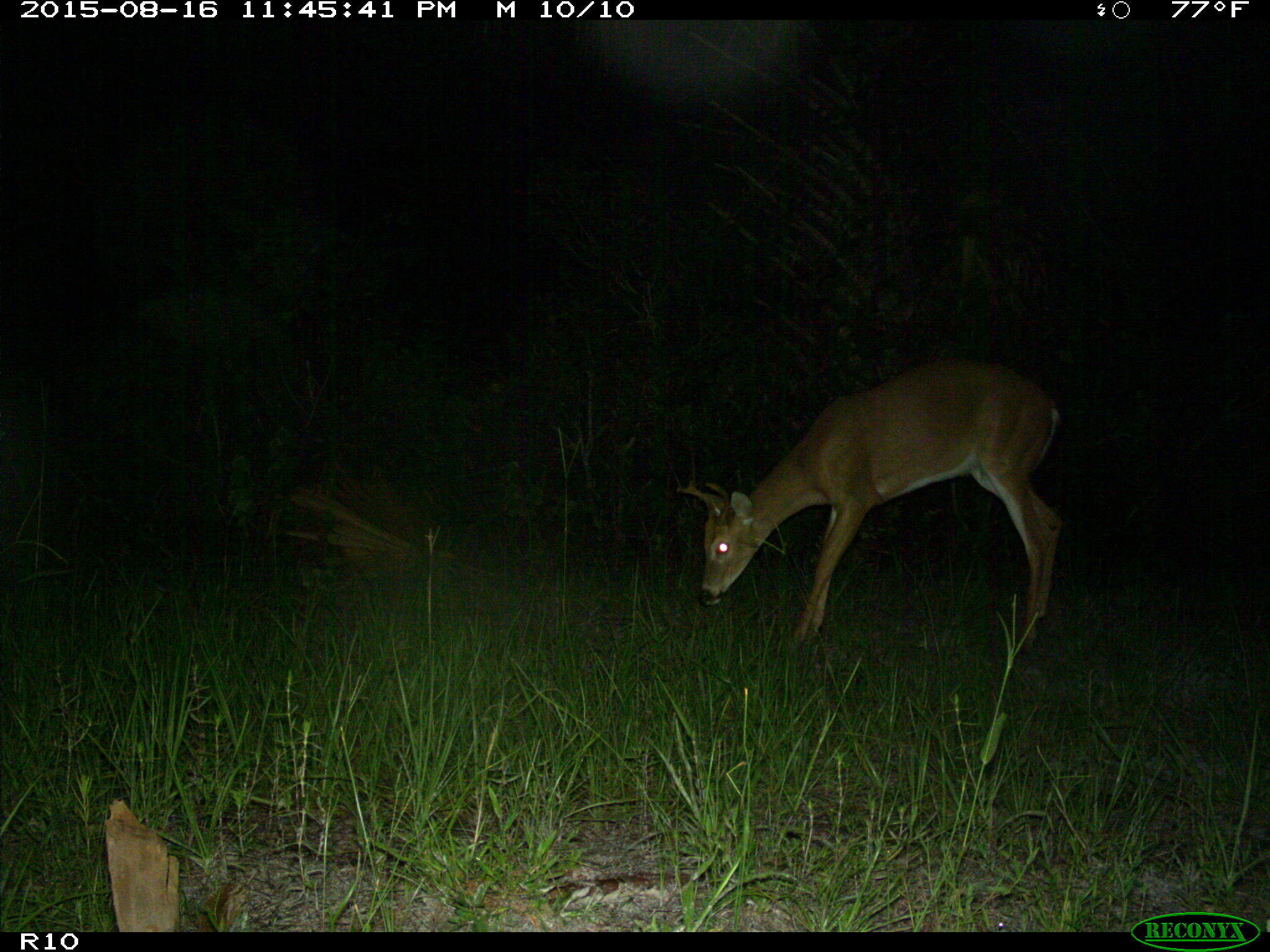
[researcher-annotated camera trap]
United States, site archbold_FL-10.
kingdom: Animalia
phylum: Chordata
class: Mammalia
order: Artiodactyla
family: Cervidae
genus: Odocoileus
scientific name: Odocoileus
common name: deer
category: unidentified deer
Unidentified deer (deer) (Odocoileus).